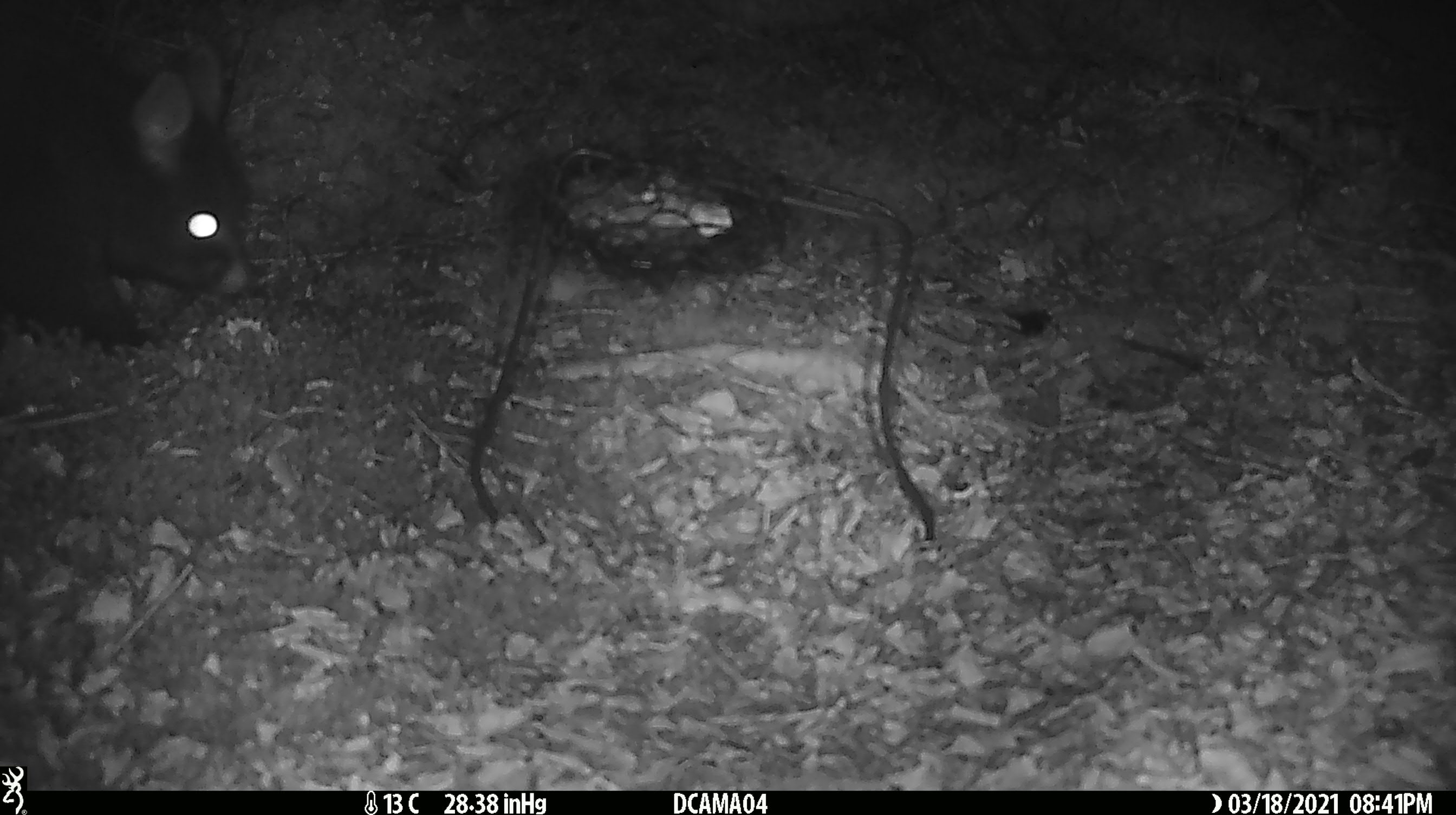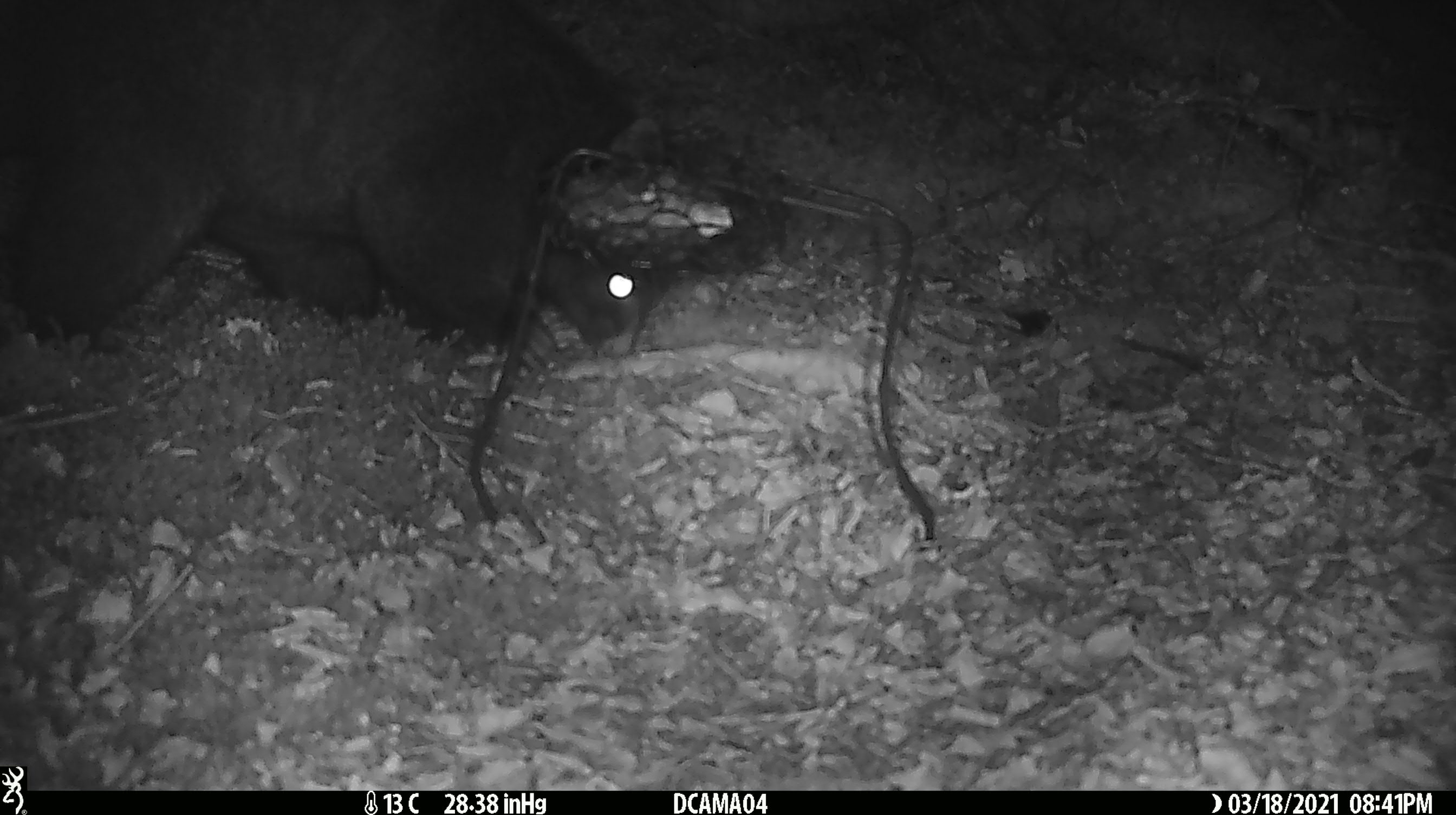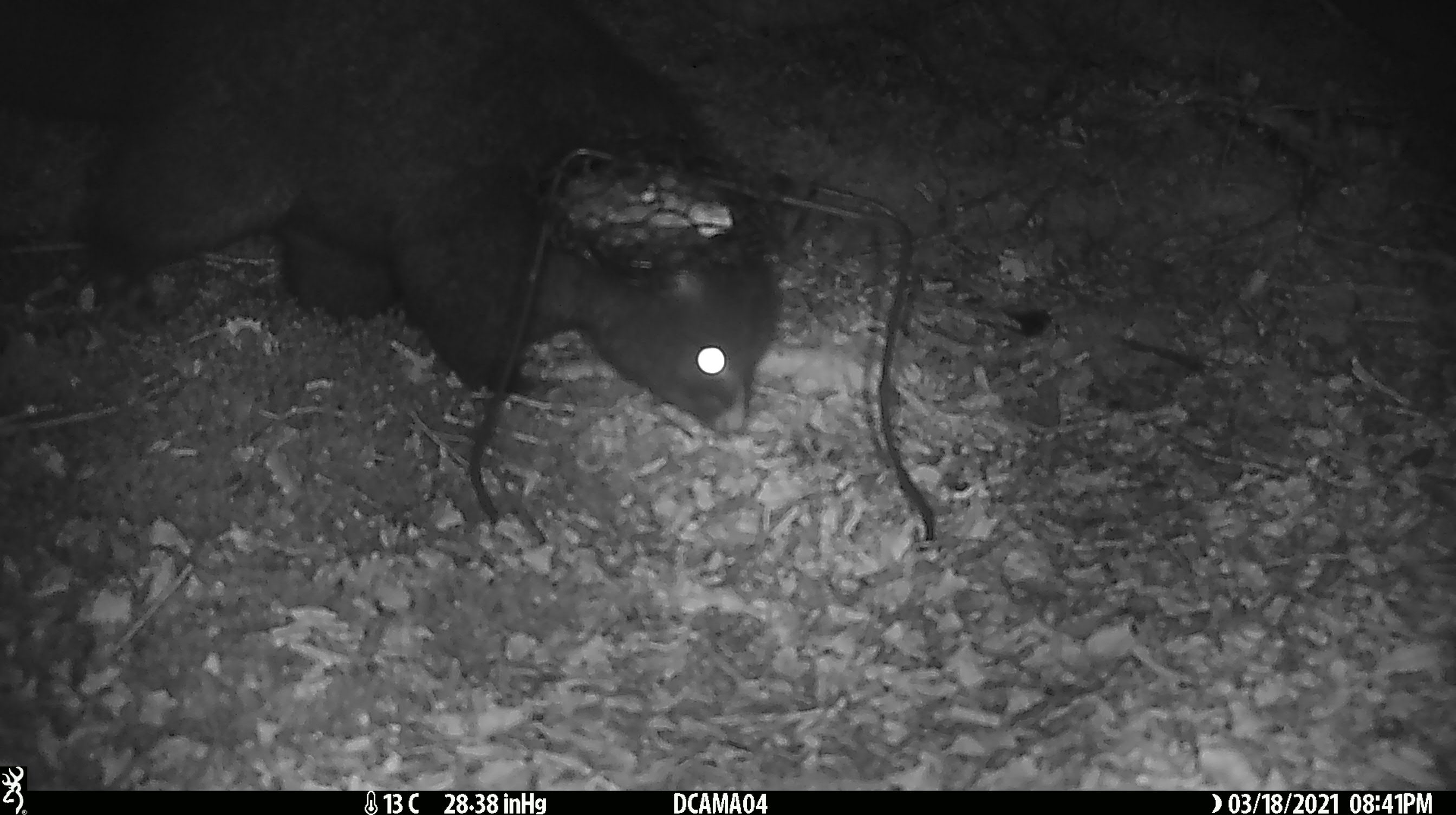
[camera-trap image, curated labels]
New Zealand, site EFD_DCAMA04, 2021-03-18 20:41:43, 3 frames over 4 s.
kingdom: Animalia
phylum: Chordata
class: Mammalia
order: Diprotodontia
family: Phalangeridae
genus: Trichosurus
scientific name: Trichosurus vulpecula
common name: common brushtail possum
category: possum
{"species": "possum (common brushtail possum) (Trichosurus vulpecula)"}